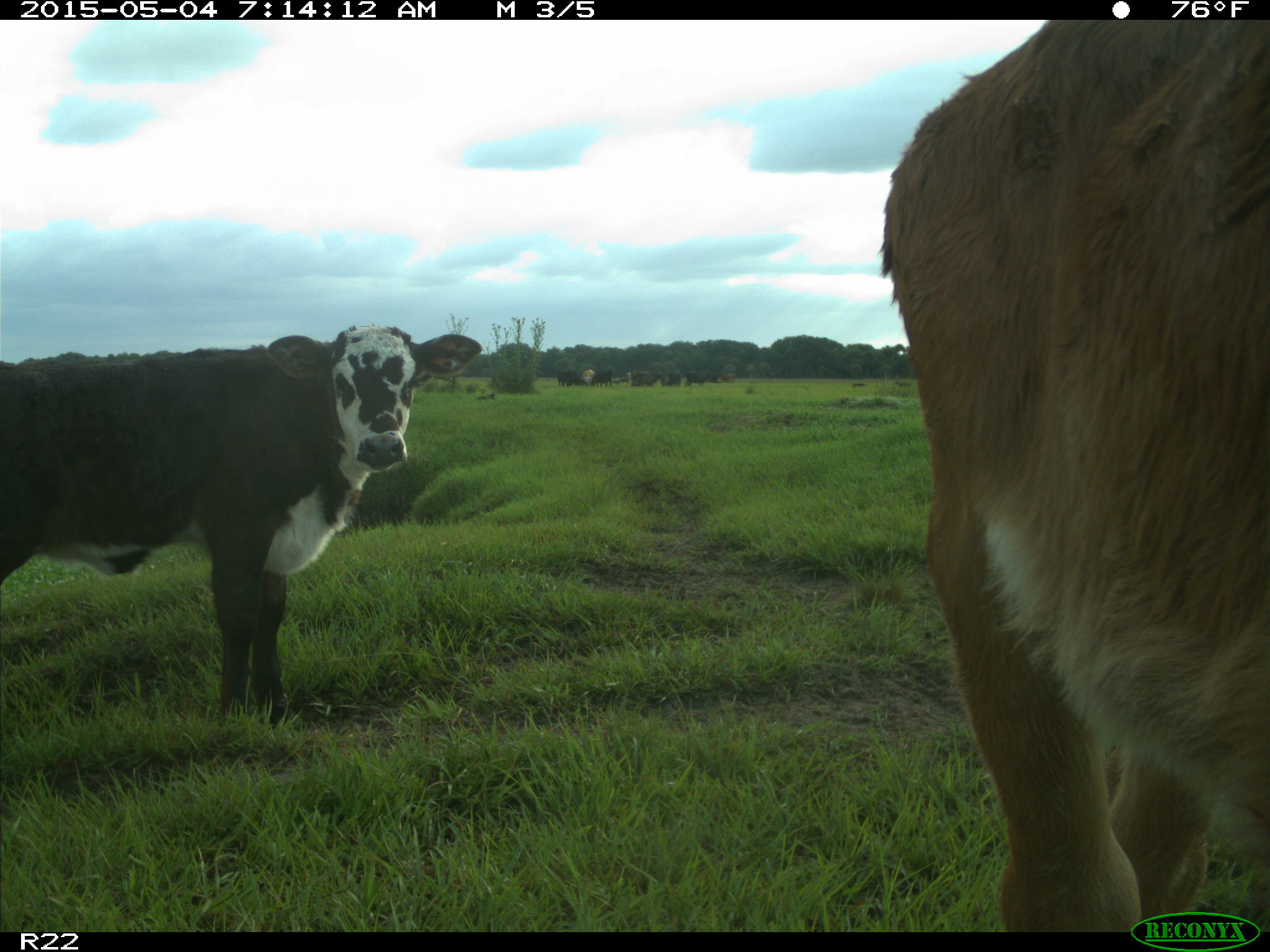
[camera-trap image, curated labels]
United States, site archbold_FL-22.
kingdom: Animalia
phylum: Chordata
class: Mammalia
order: Artiodactyla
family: Bovidae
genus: Bos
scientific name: Bos taurus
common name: domestic cow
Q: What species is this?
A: Bos taurus (domestic cow).